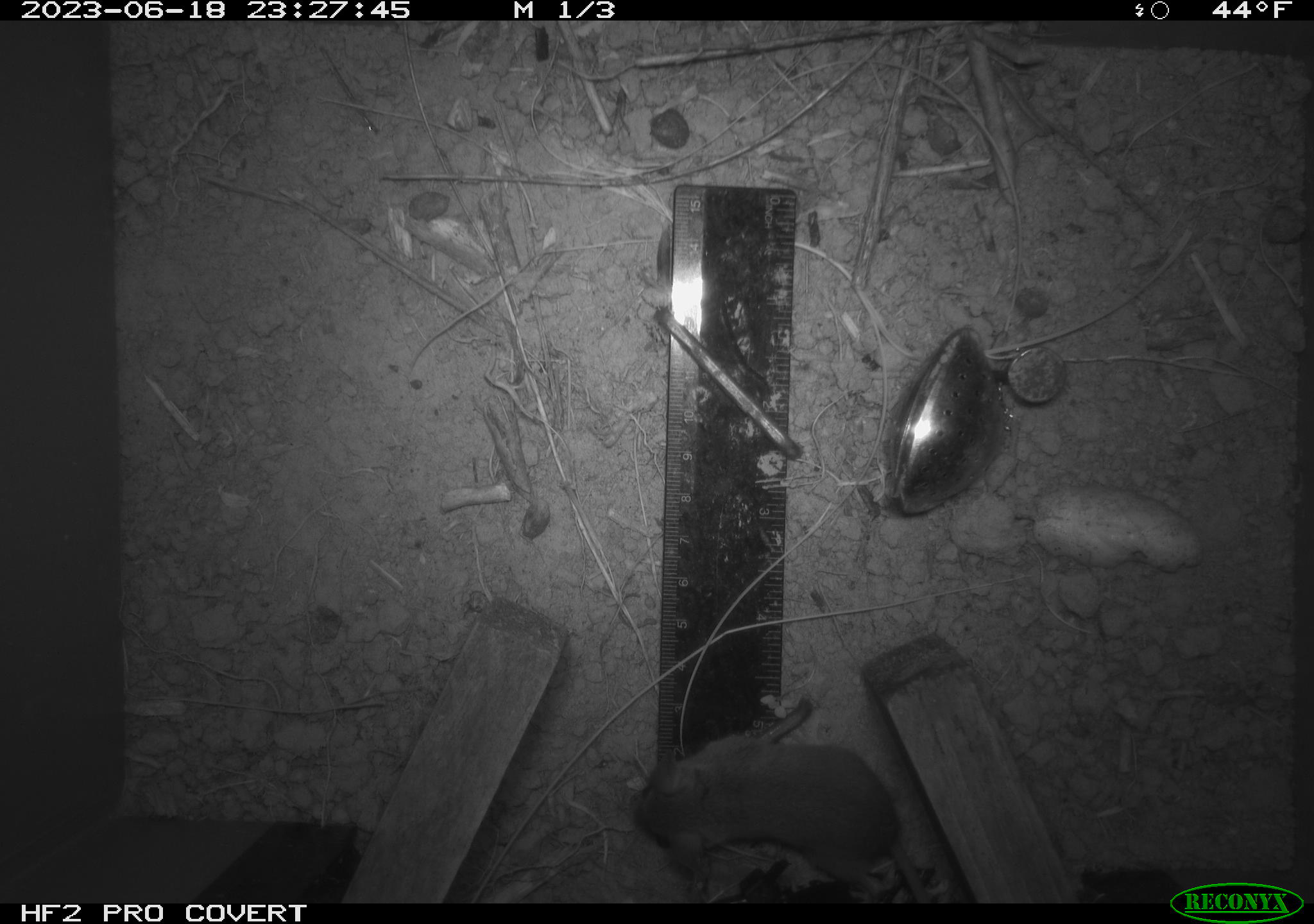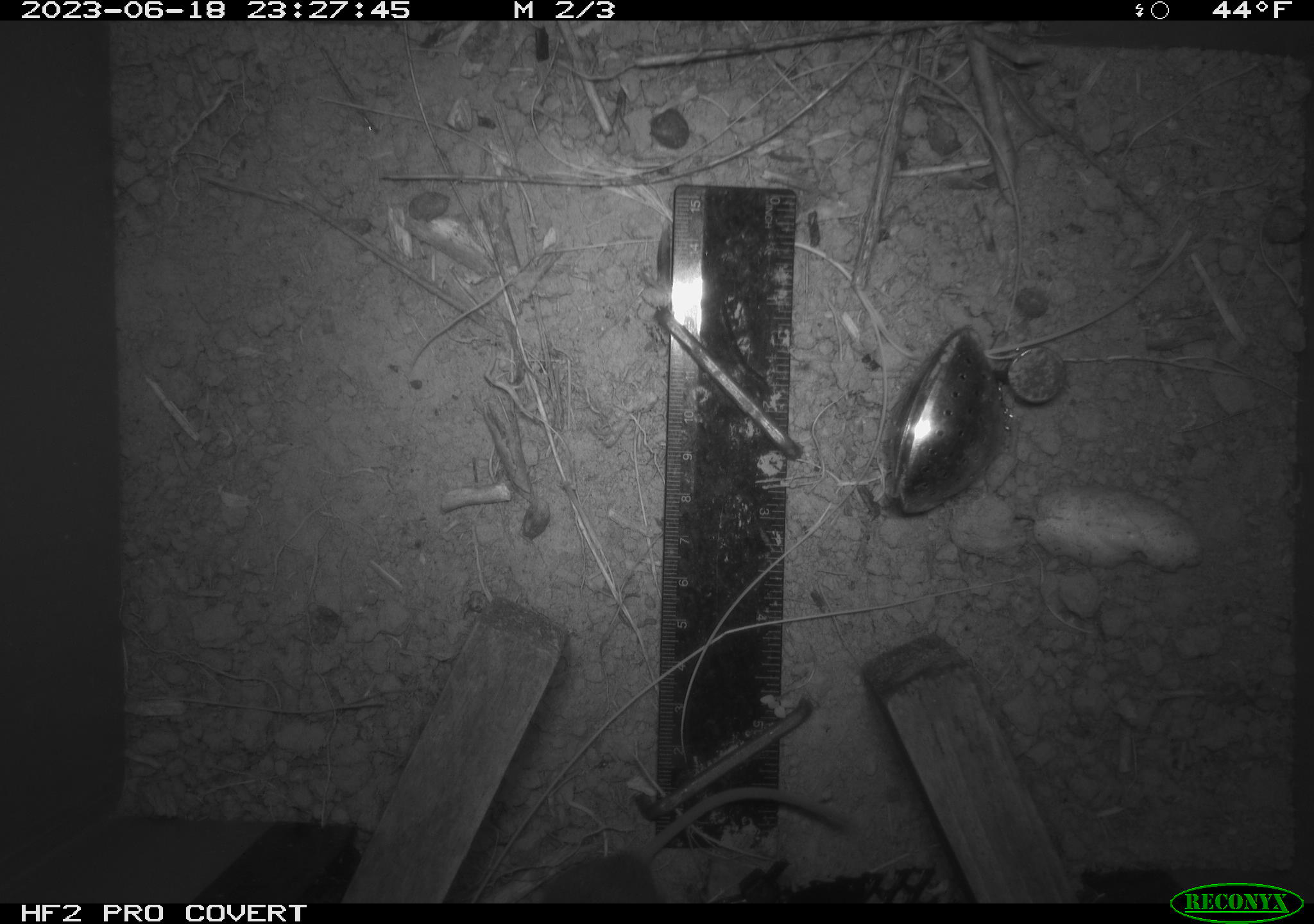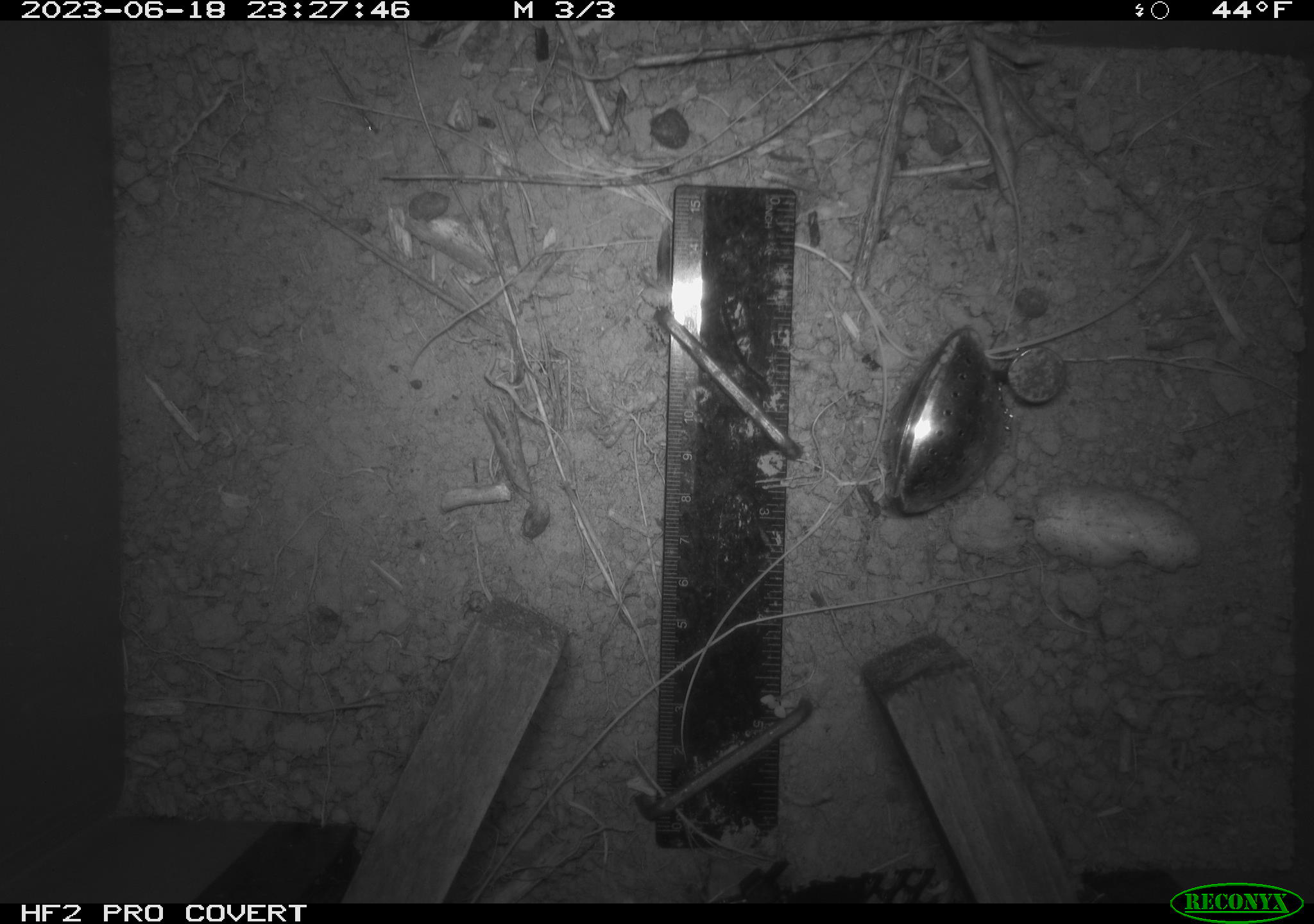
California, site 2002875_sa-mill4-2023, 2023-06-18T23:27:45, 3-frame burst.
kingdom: Animalia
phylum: Chordata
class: Mammalia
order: Rodentia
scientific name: Rodentia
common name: mouse species